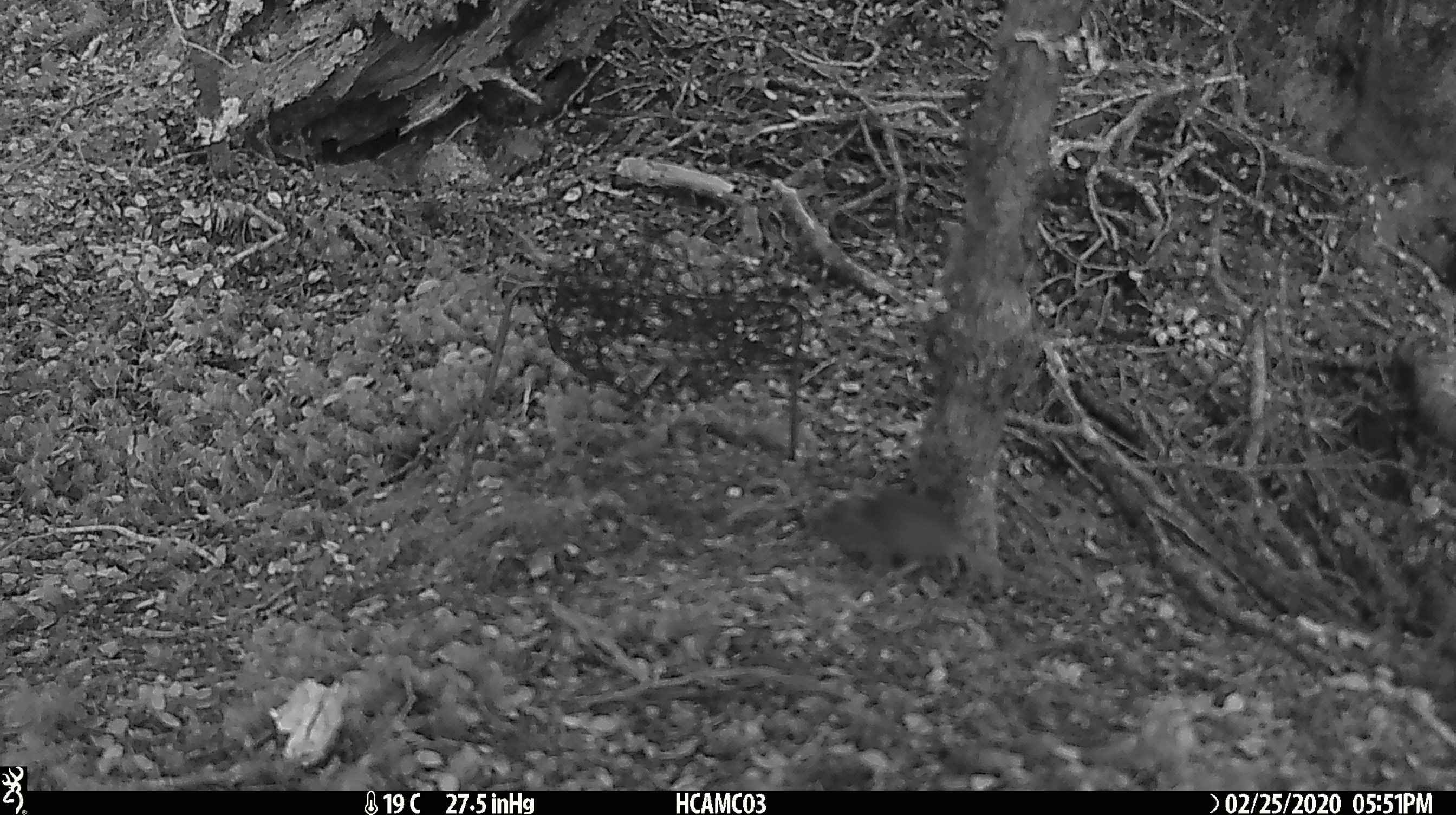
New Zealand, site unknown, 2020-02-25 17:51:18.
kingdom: Animalia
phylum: Chordata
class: Mammalia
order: Rodentia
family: Muridae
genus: Mus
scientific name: Mus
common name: mouse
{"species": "mouse (Mus)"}